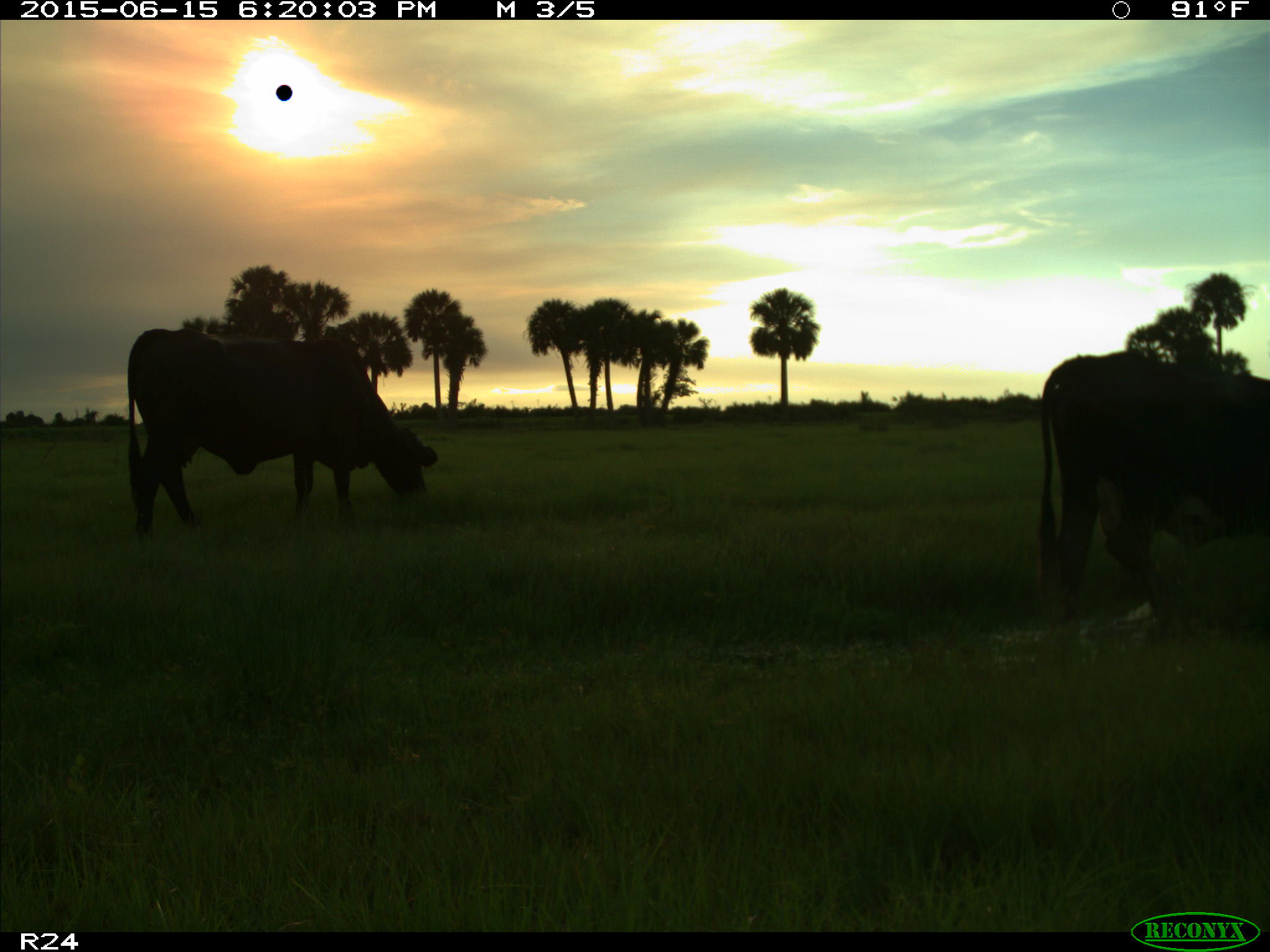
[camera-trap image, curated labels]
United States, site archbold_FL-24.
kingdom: Animalia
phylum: Chordata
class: Mammalia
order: Artiodactyla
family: Bovidae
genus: Bos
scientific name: Bos taurus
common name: domestic cow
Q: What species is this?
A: Bos taurus (domestic cow).